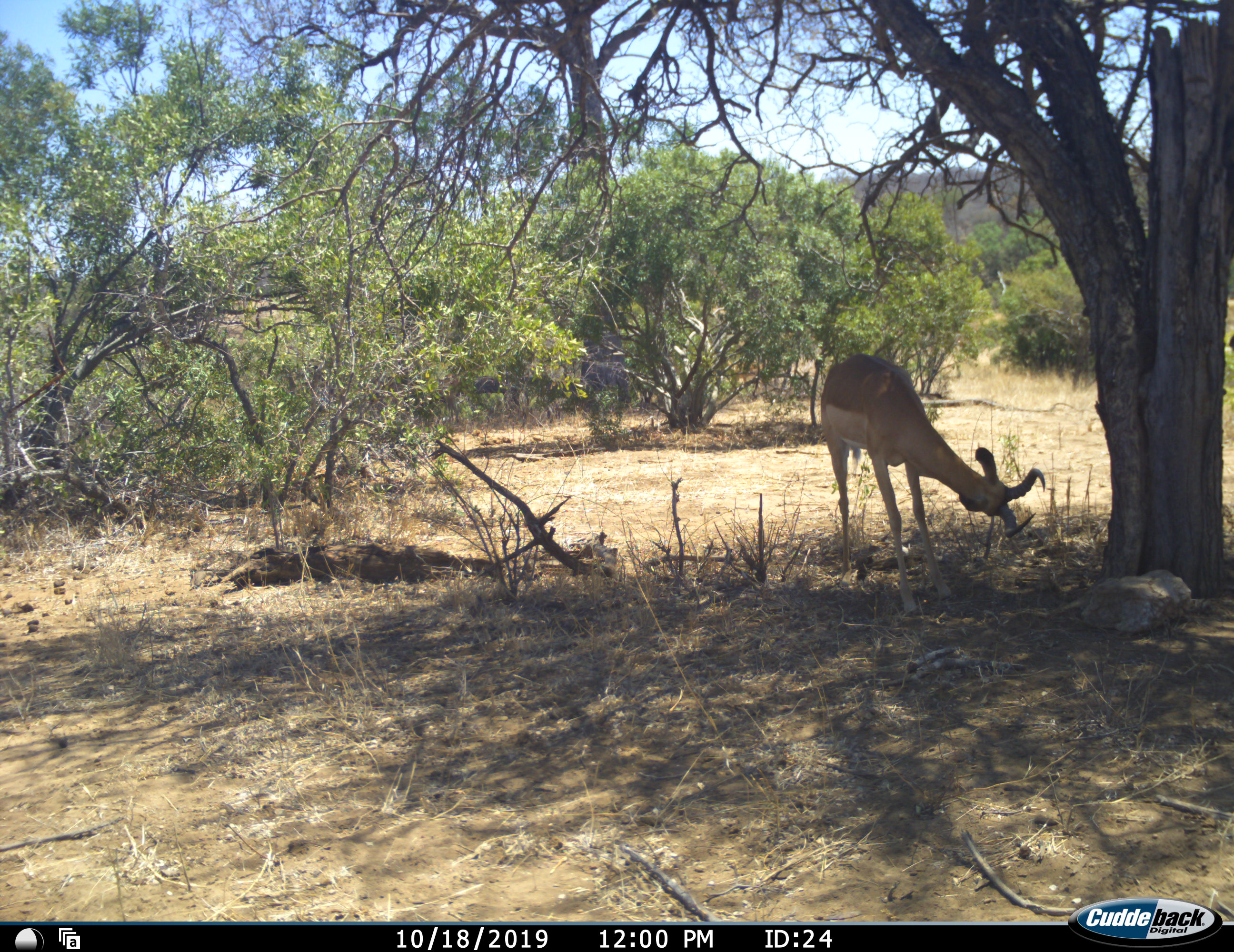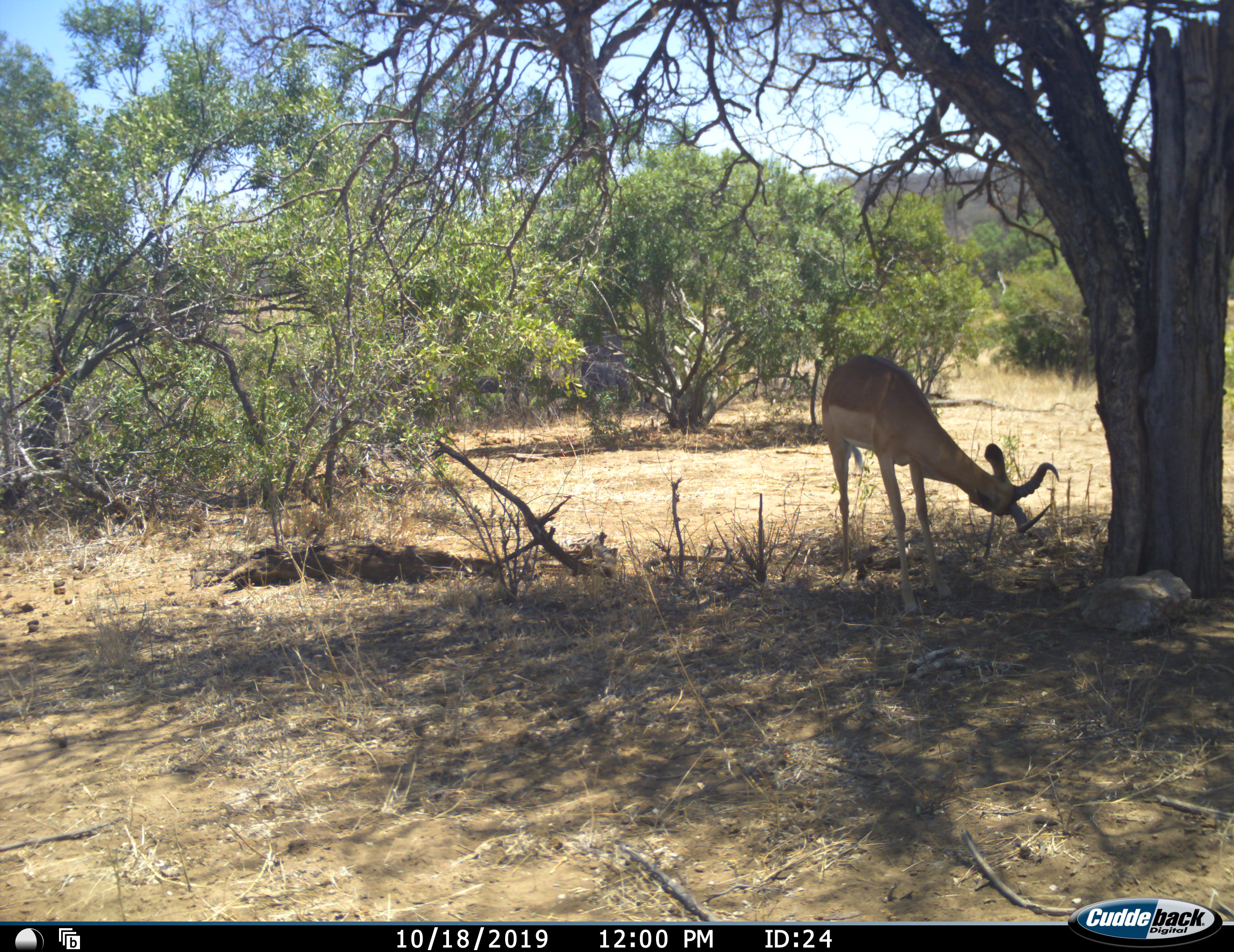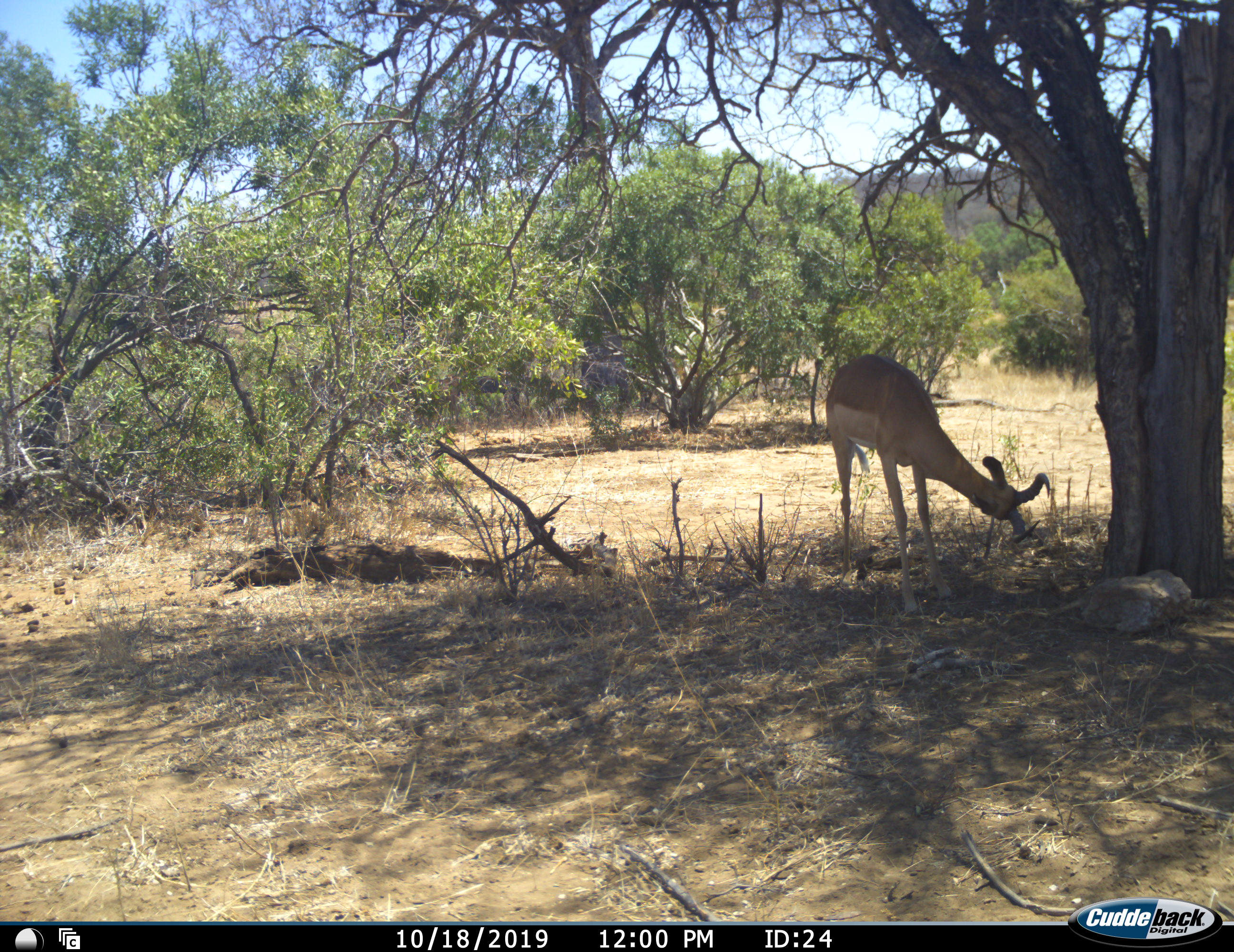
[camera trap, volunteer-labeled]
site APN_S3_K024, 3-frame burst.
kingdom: Animalia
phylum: Chordata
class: Mammalia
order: Artiodactyla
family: Bovidae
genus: Aepyceros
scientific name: Aepyceros melampus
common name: impala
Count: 1.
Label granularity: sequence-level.